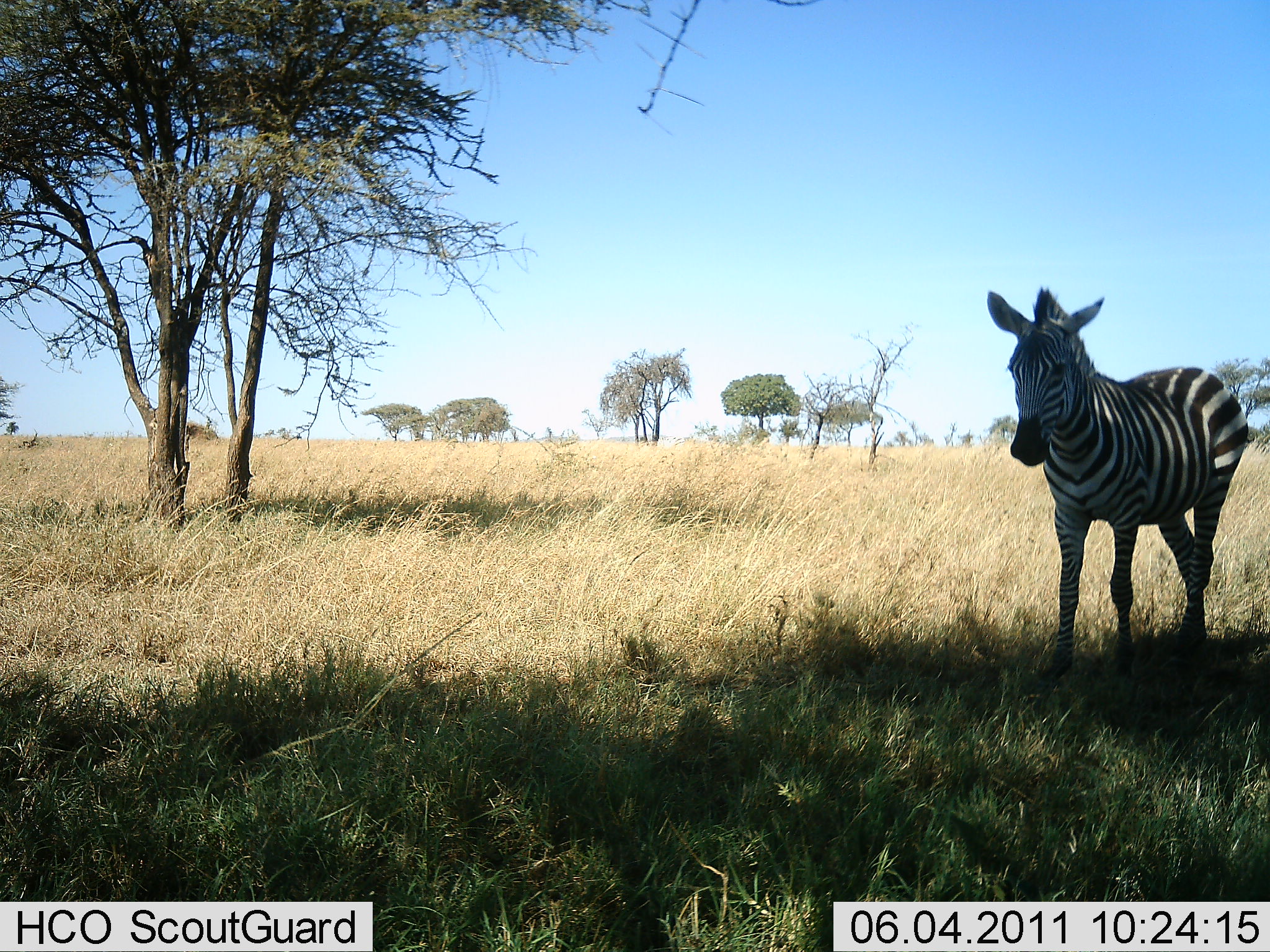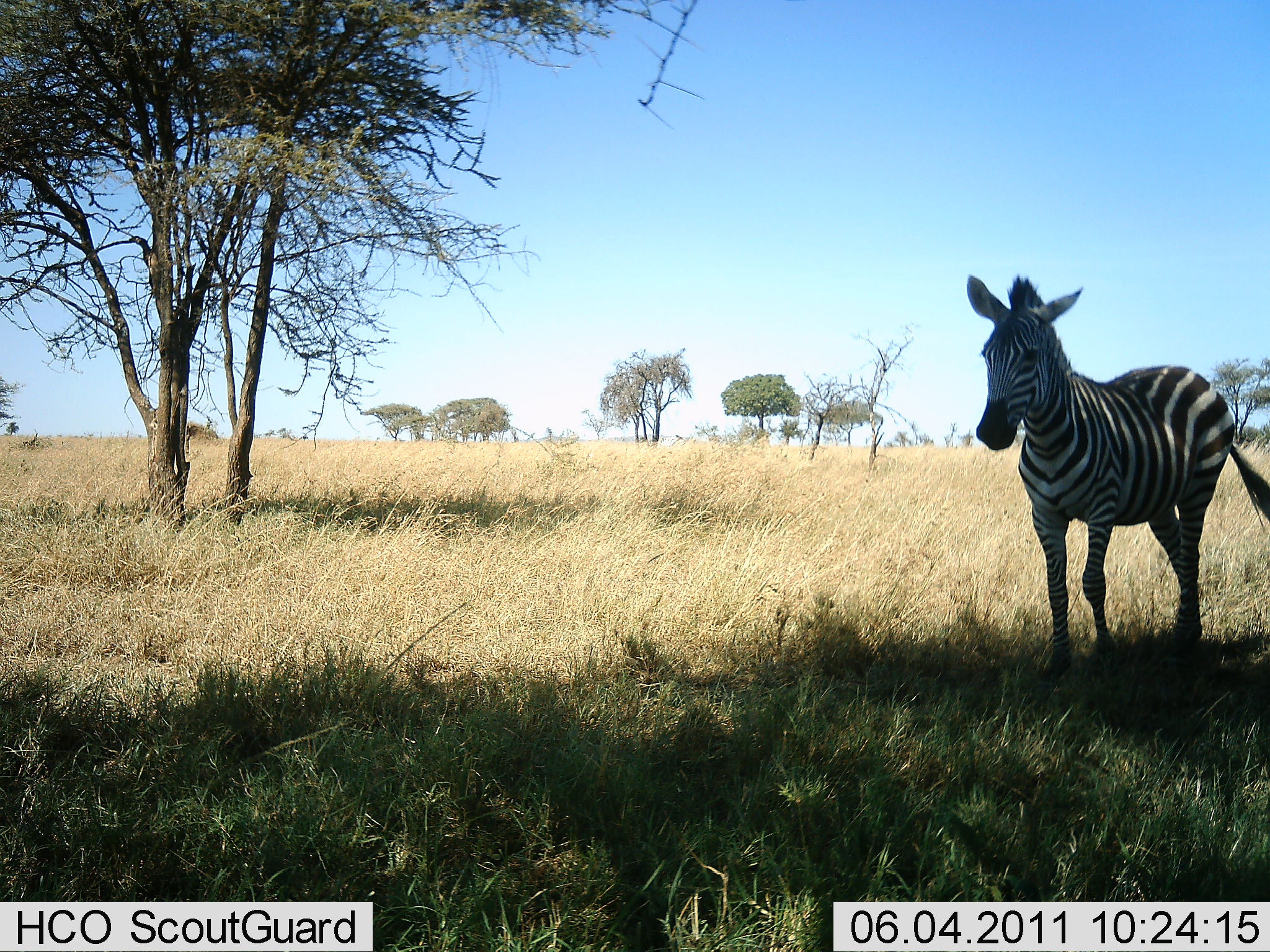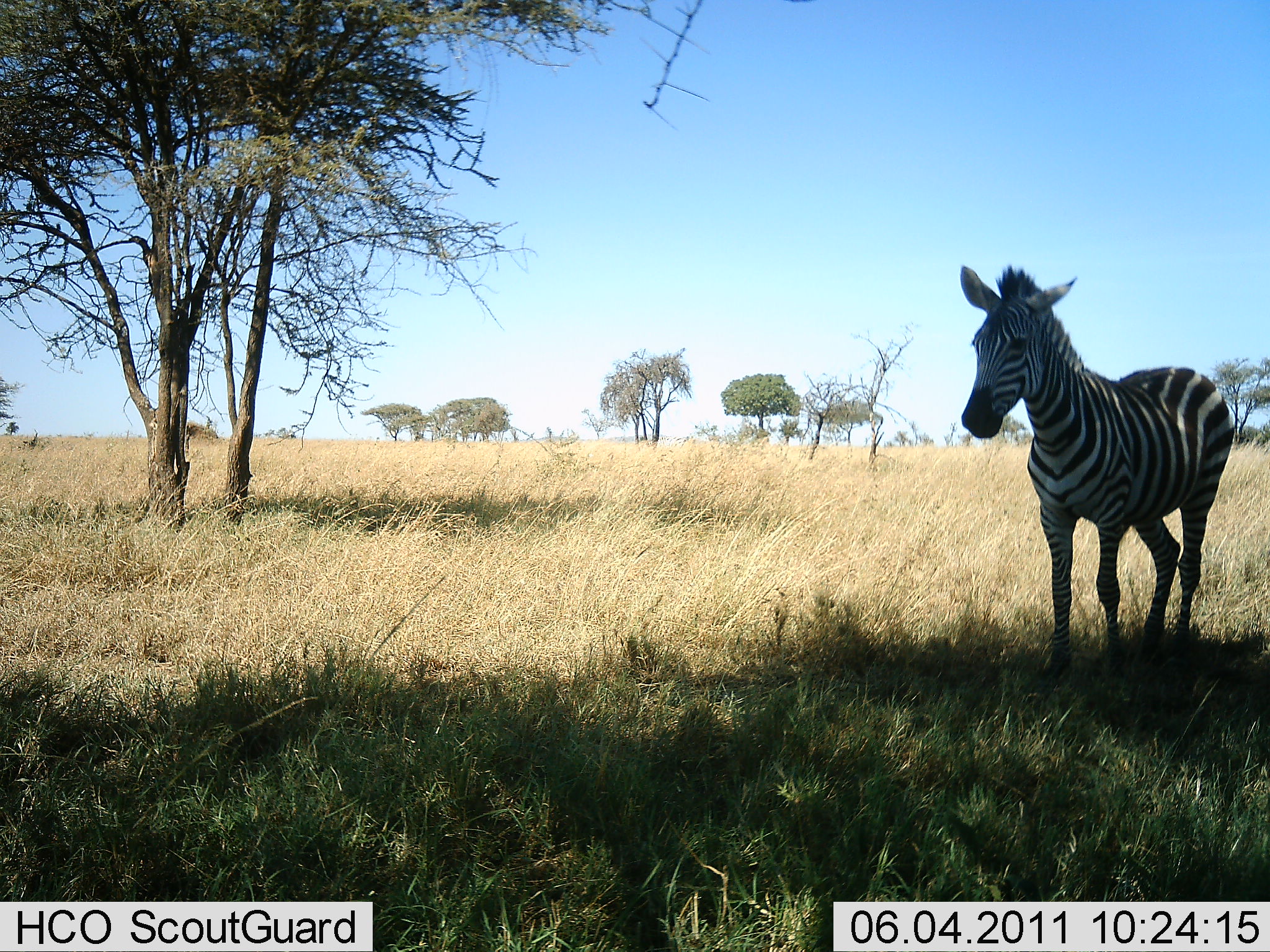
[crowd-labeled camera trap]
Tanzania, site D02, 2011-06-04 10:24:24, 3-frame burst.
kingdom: Animalia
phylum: Chordata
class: Mammalia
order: Perissodactyla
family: Equidae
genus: Equus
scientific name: Equus quagga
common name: plains zebra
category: zebra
Zebra (plains zebra) (Equus quagga), count 1. Behavior (volunteer vote fractions): standing 50%, resting 0%, moving 58%, interacting 0%. Young present (vote fraction): 8%. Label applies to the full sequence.